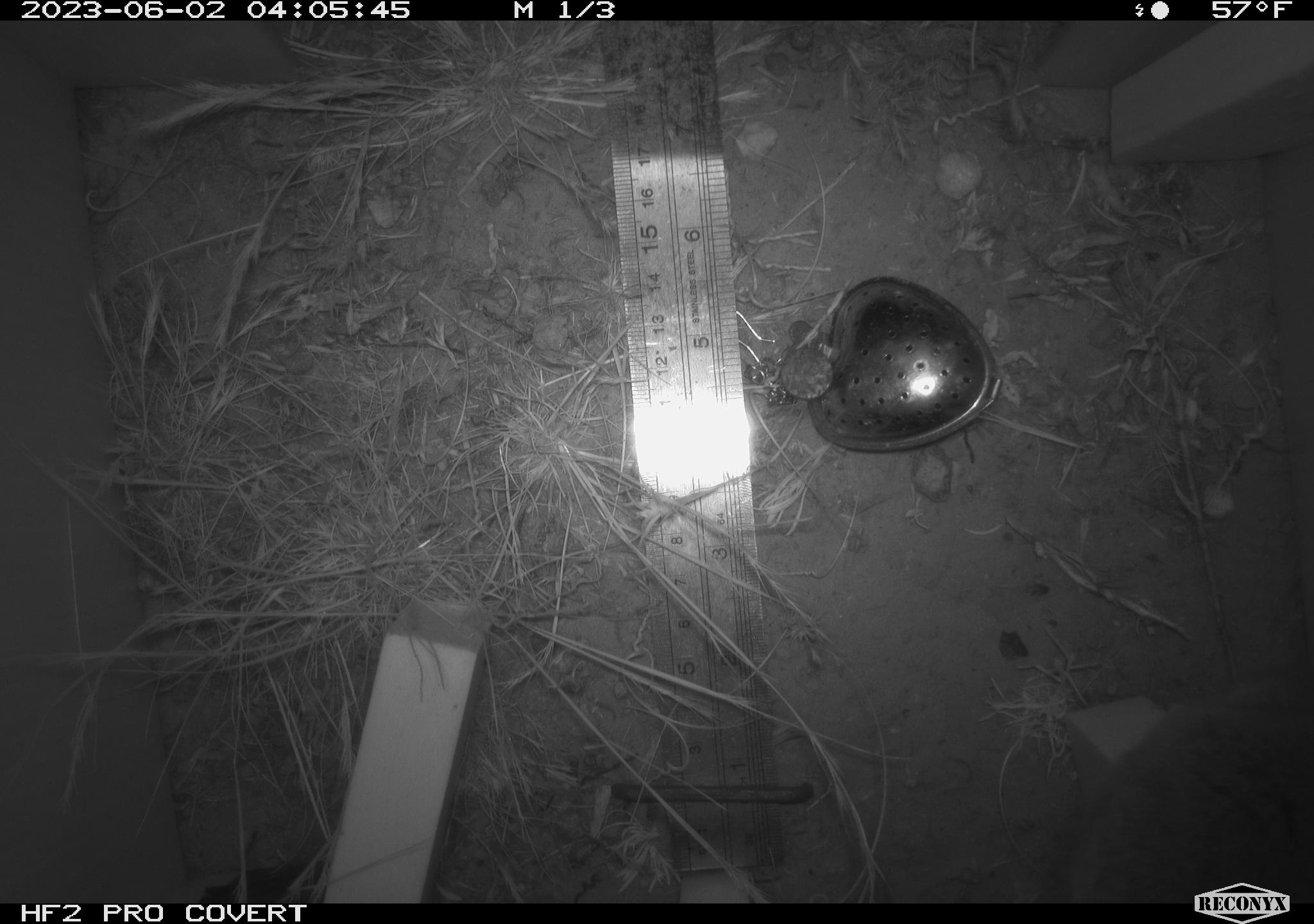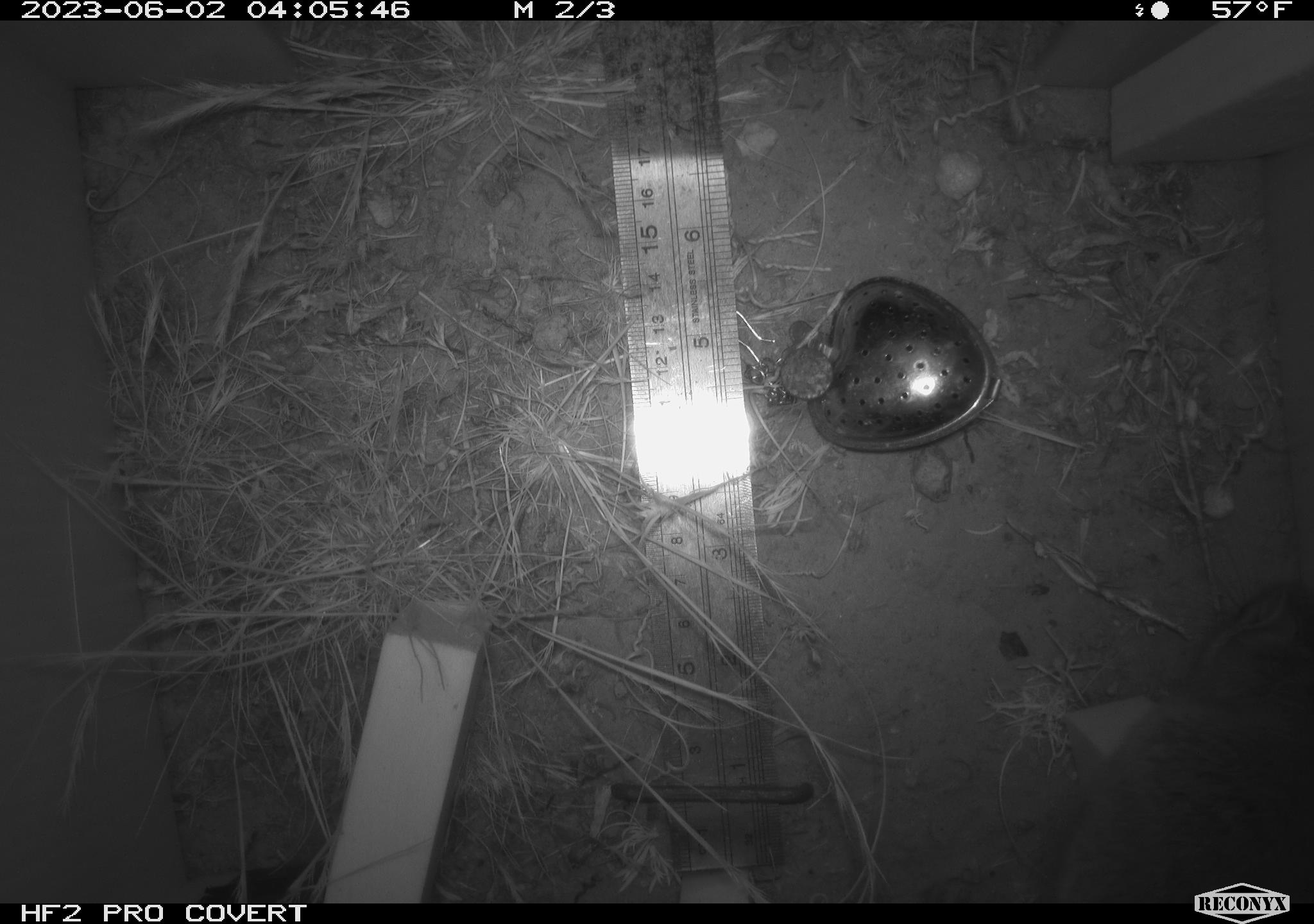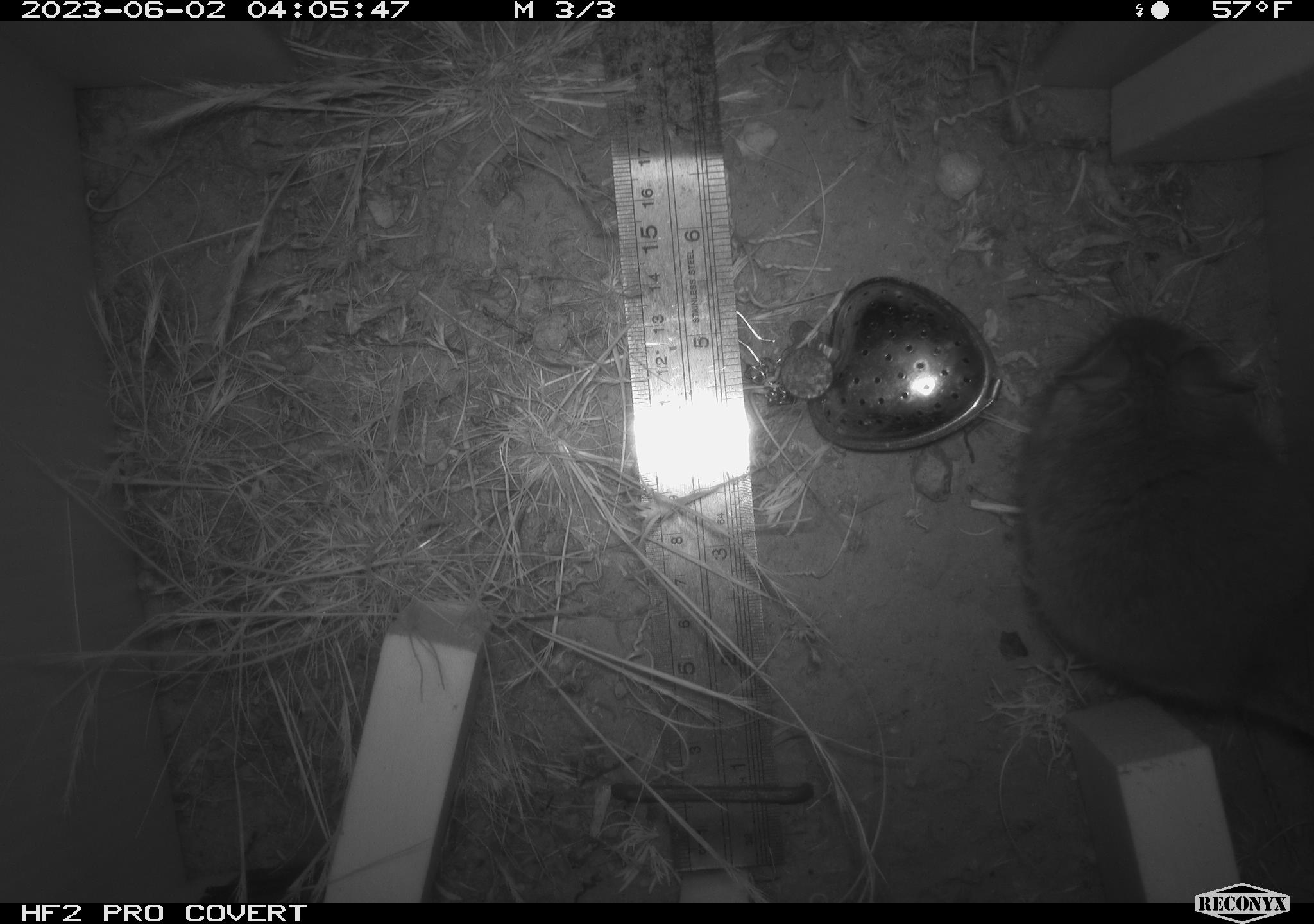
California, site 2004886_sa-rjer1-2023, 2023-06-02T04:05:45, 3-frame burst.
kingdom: Animalia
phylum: Chordata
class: Mammalia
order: Rodentia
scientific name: Rodentia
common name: woodrat or rat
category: woodrat or rat species